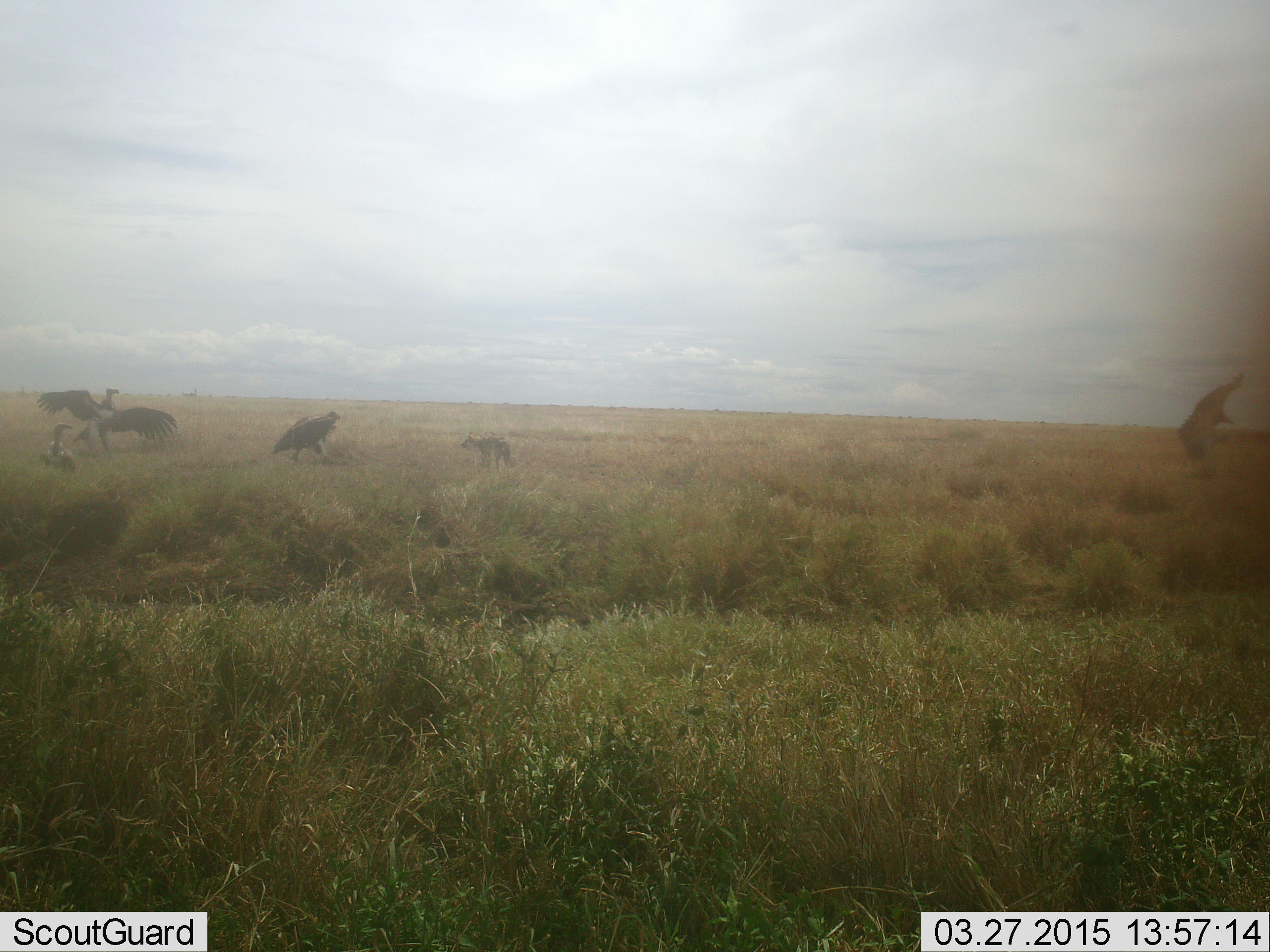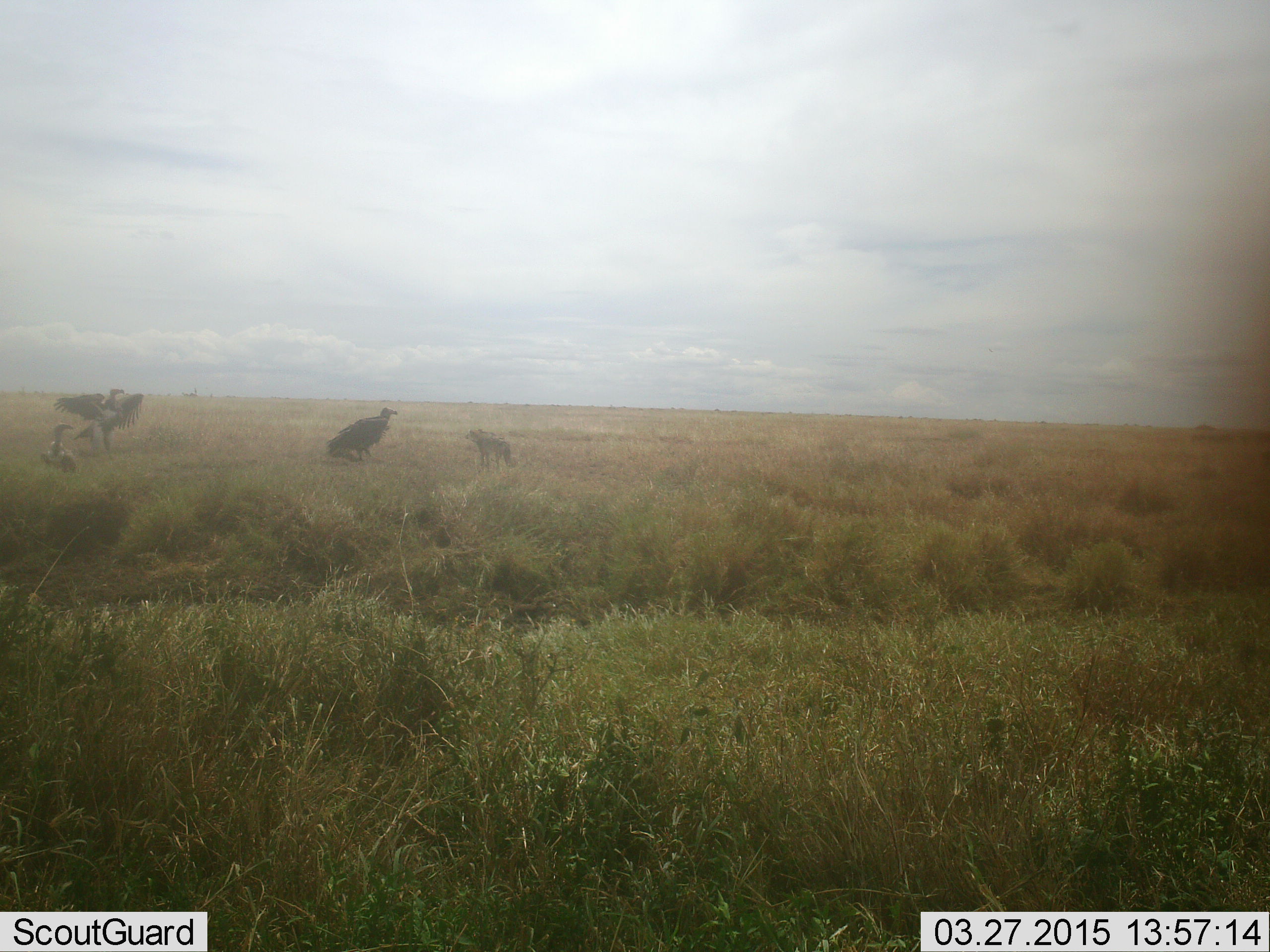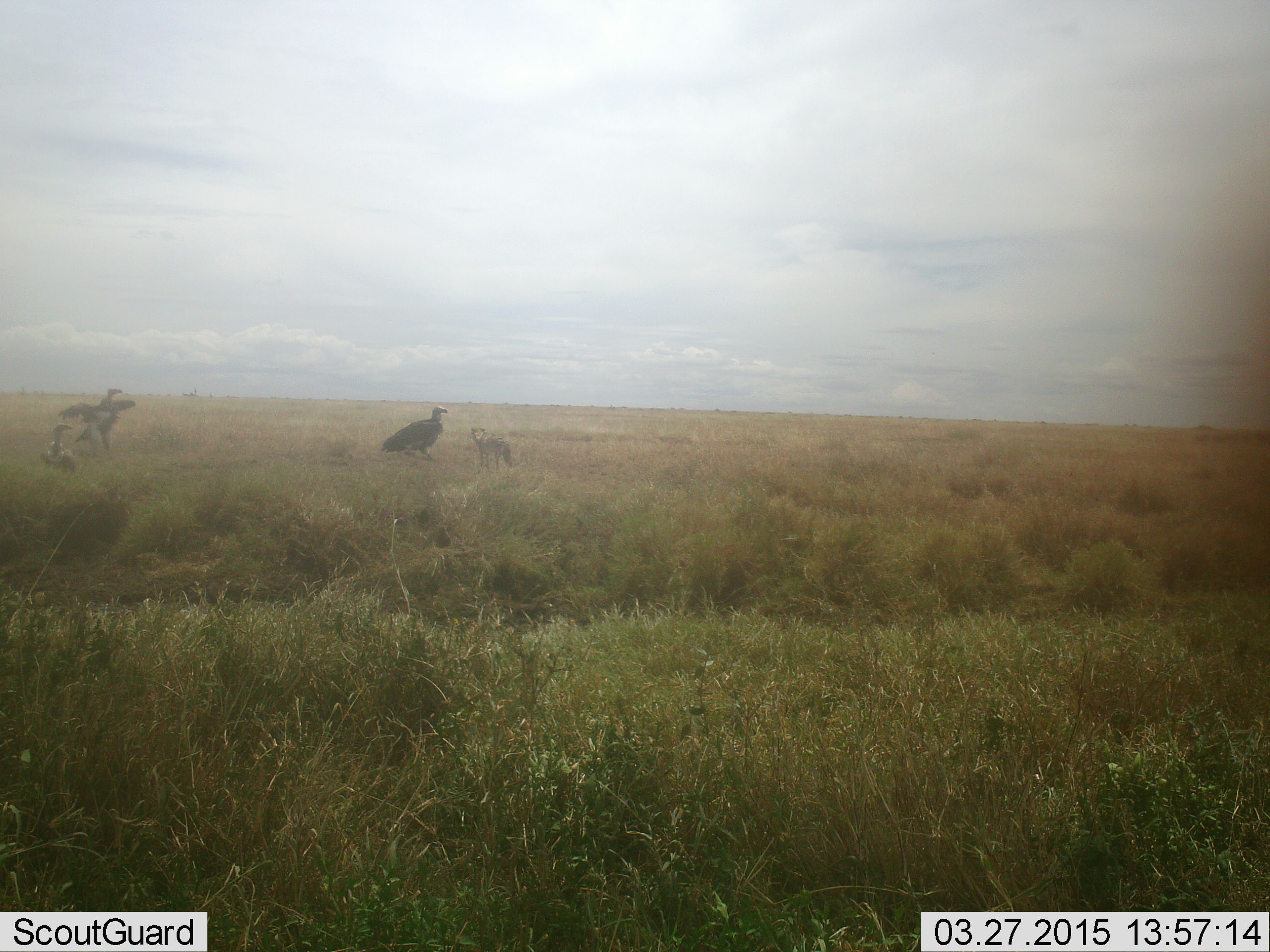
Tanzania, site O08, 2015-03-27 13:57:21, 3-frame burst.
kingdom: Animalia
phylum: Chordata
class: Mammalia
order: Carnivora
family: Canidae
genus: Lupulella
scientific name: Lupulella mesomelas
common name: black-backed jackal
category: jackal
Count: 1.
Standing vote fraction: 100%.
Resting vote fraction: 0%.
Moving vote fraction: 0%.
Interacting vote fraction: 14%.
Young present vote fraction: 0%.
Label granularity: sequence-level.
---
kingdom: Animalia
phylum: Chordata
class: Aves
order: Accipitriformes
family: Accipitridae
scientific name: Accipitridae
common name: vulture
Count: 4.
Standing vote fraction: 60%.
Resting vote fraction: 15%.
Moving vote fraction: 55%.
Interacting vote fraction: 35%.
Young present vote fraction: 0%.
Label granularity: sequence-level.